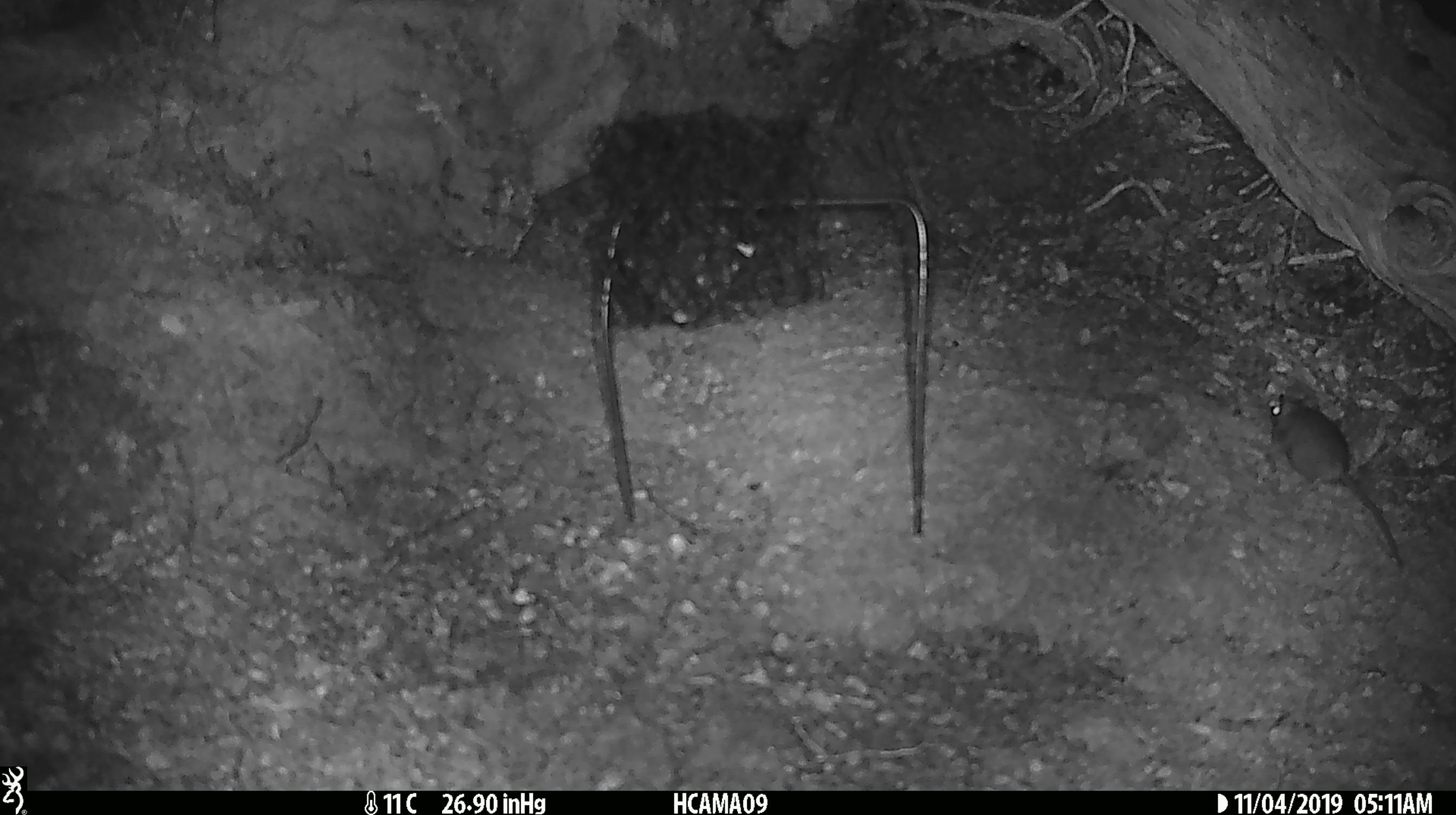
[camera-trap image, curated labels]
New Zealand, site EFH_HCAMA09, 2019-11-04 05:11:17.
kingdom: Animalia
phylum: Chordata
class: Mammalia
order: Rodentia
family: Muridae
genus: Mus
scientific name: Mus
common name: mouse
Mouse (Mus).